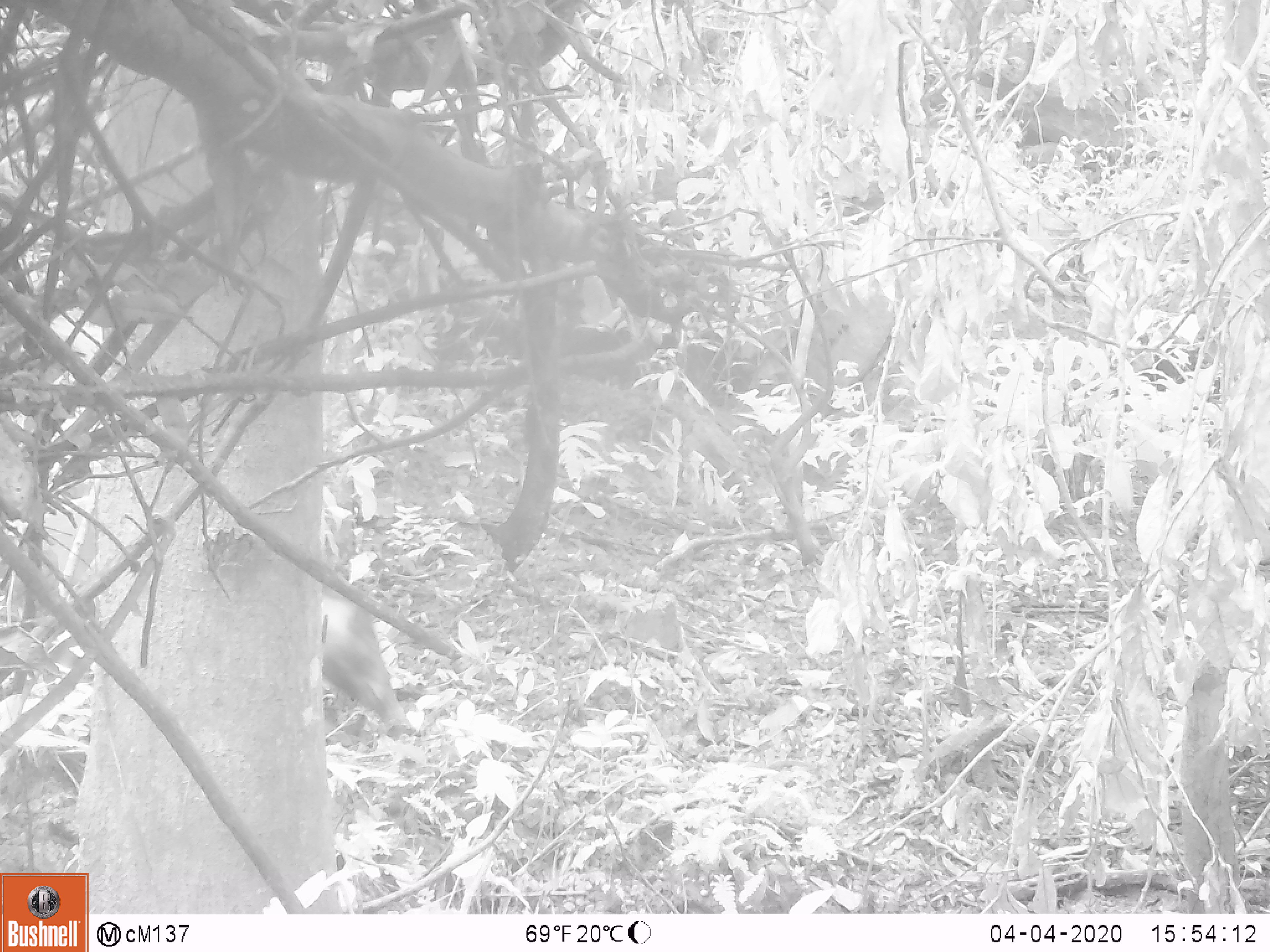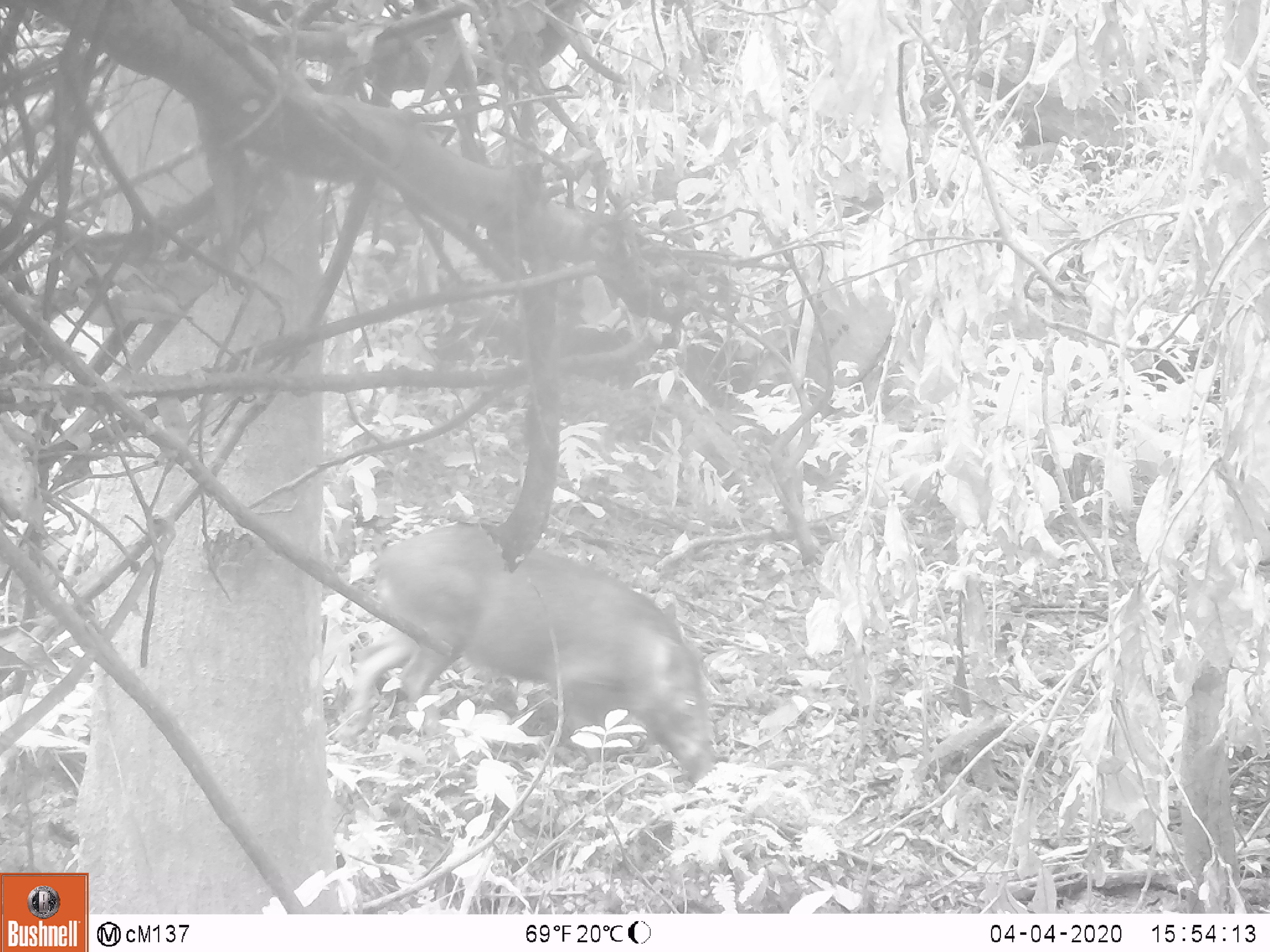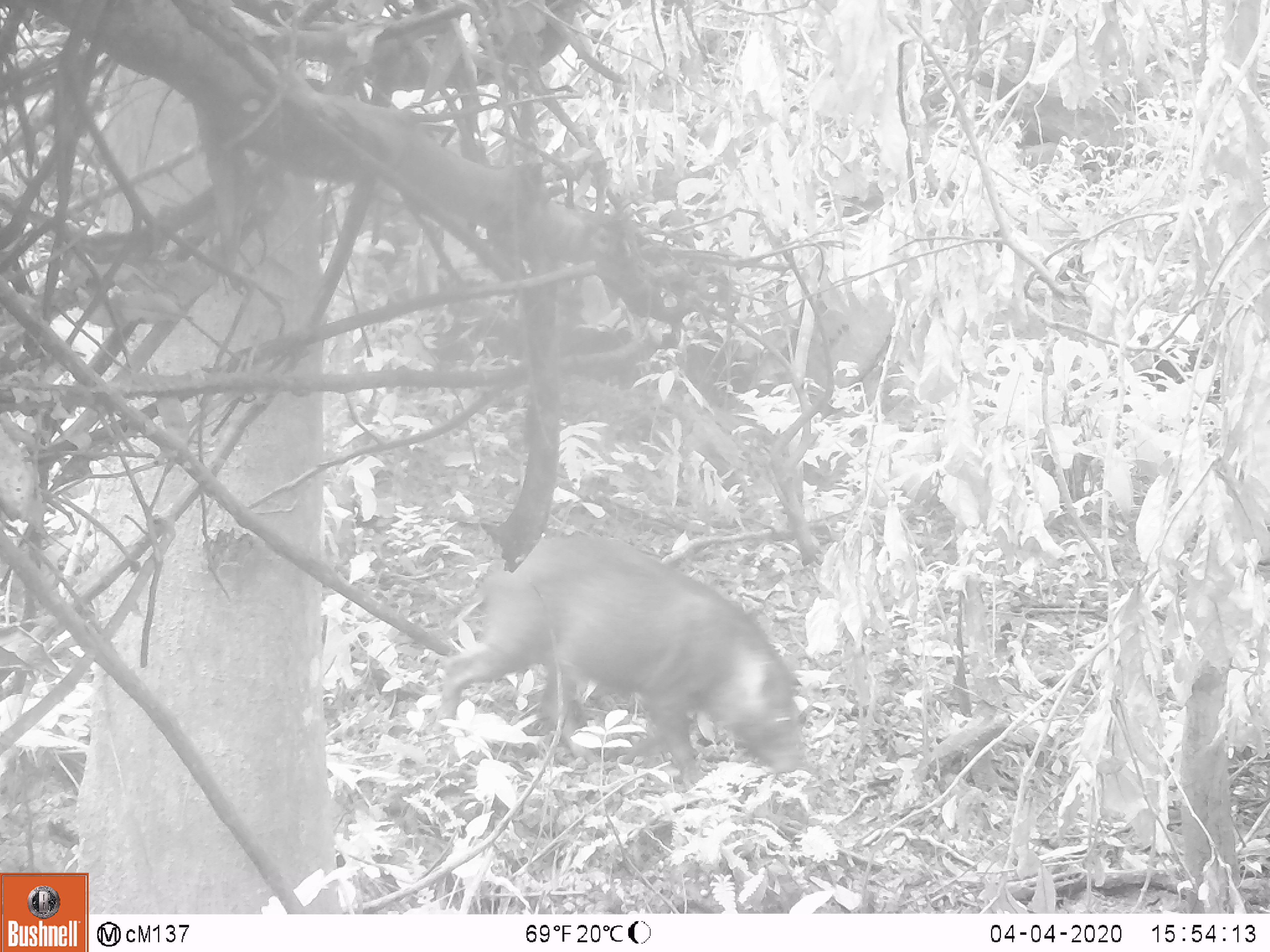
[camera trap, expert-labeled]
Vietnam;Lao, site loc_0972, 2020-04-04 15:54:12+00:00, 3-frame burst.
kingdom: Animalia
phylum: Chordata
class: Mammalia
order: Artiodactyla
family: Suidae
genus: Sus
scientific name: Sus scrofa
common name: eurasian wild pig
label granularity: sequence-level